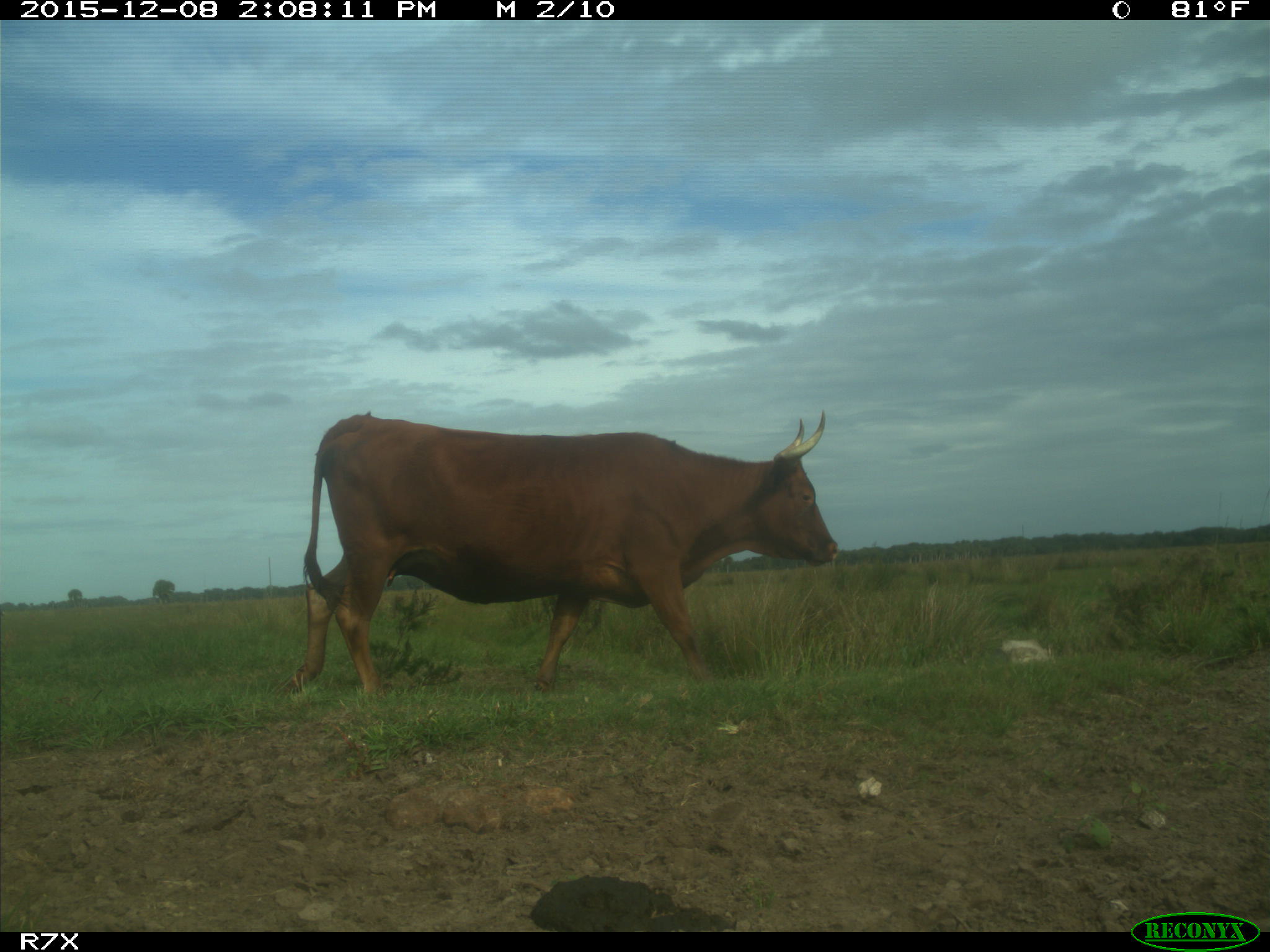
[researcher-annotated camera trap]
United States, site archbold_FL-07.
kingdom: Animalia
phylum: Chordata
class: Mammalia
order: Artiodactyla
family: Bovidae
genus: Bos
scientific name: Bos taurus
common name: domestic cow